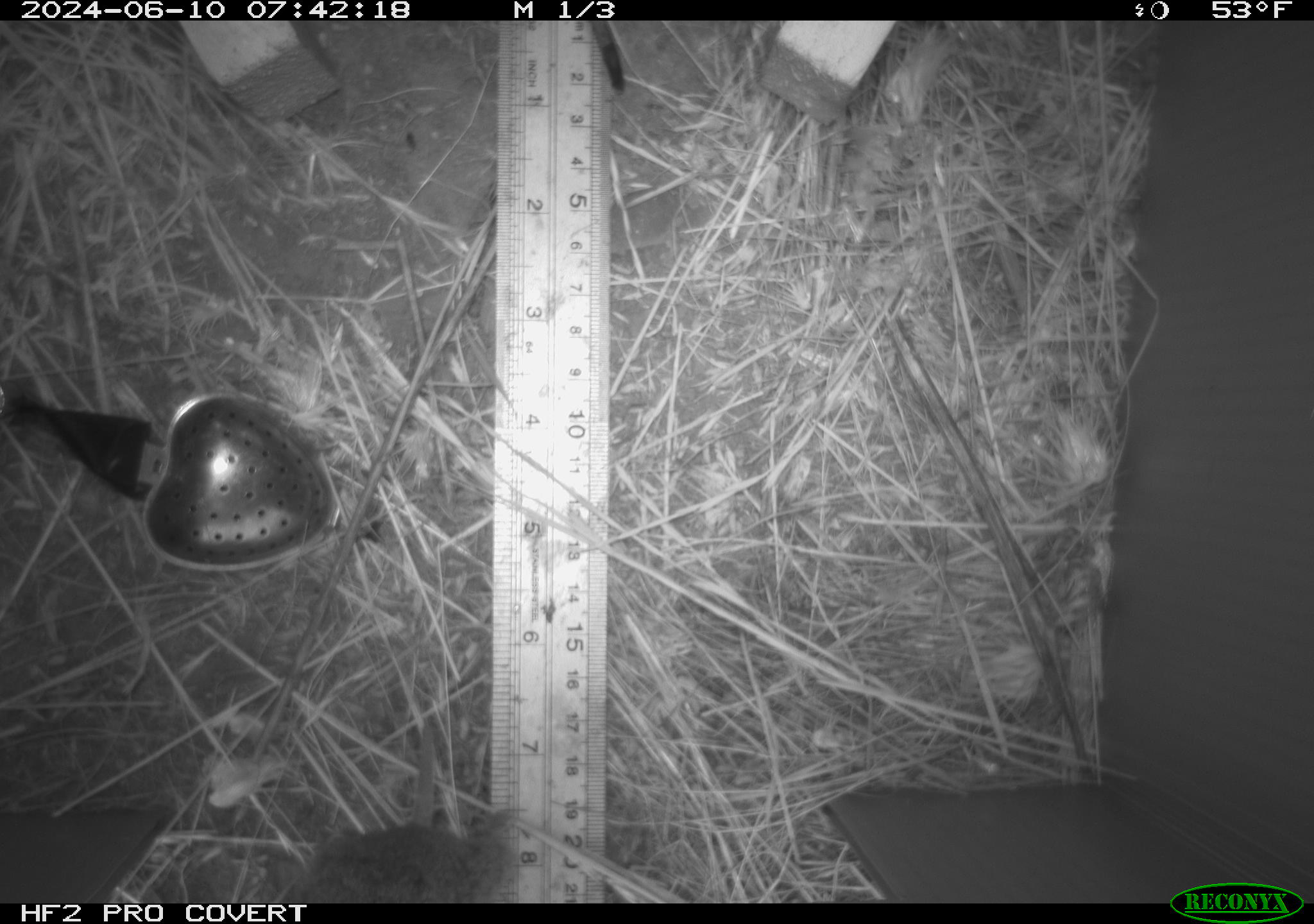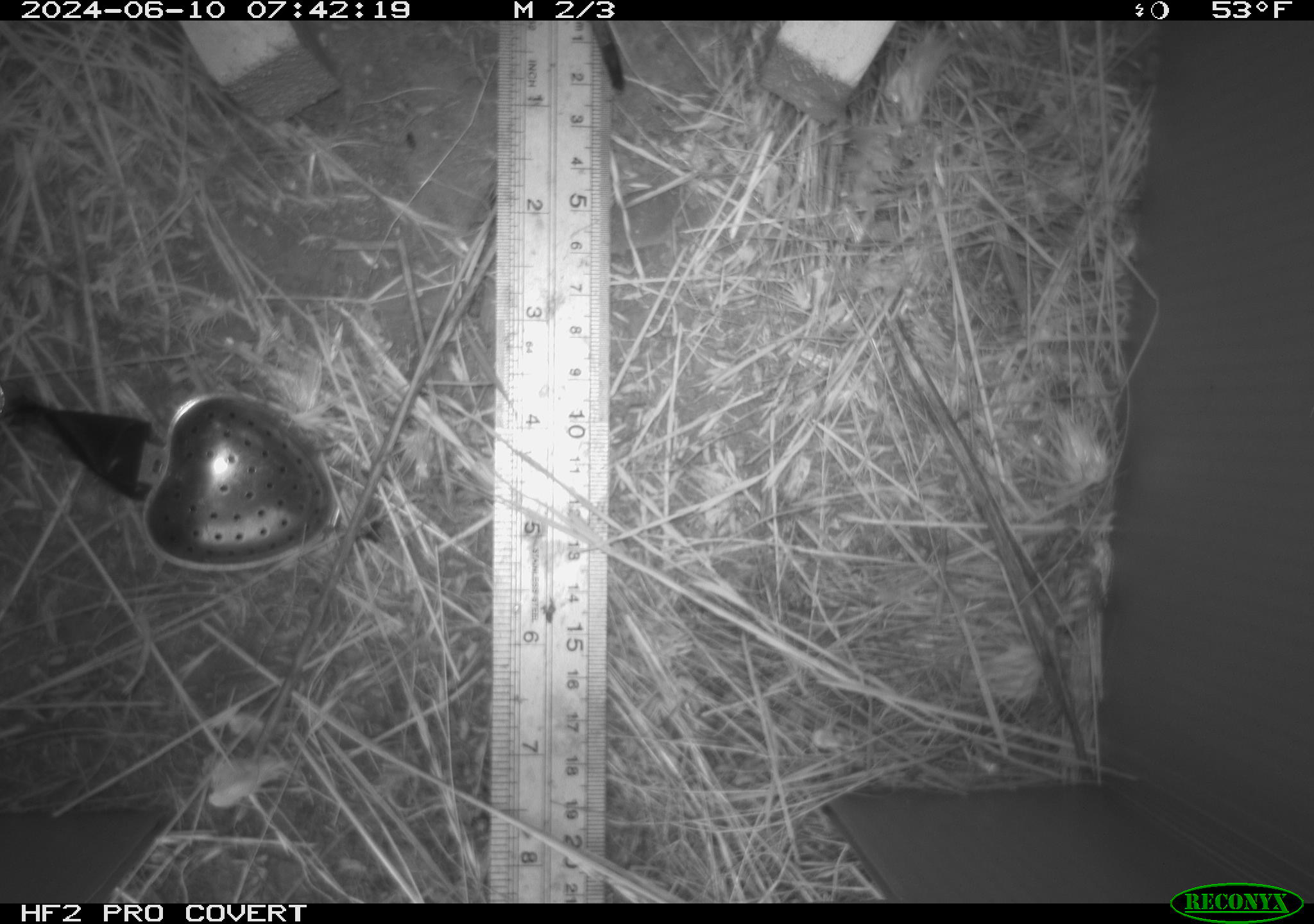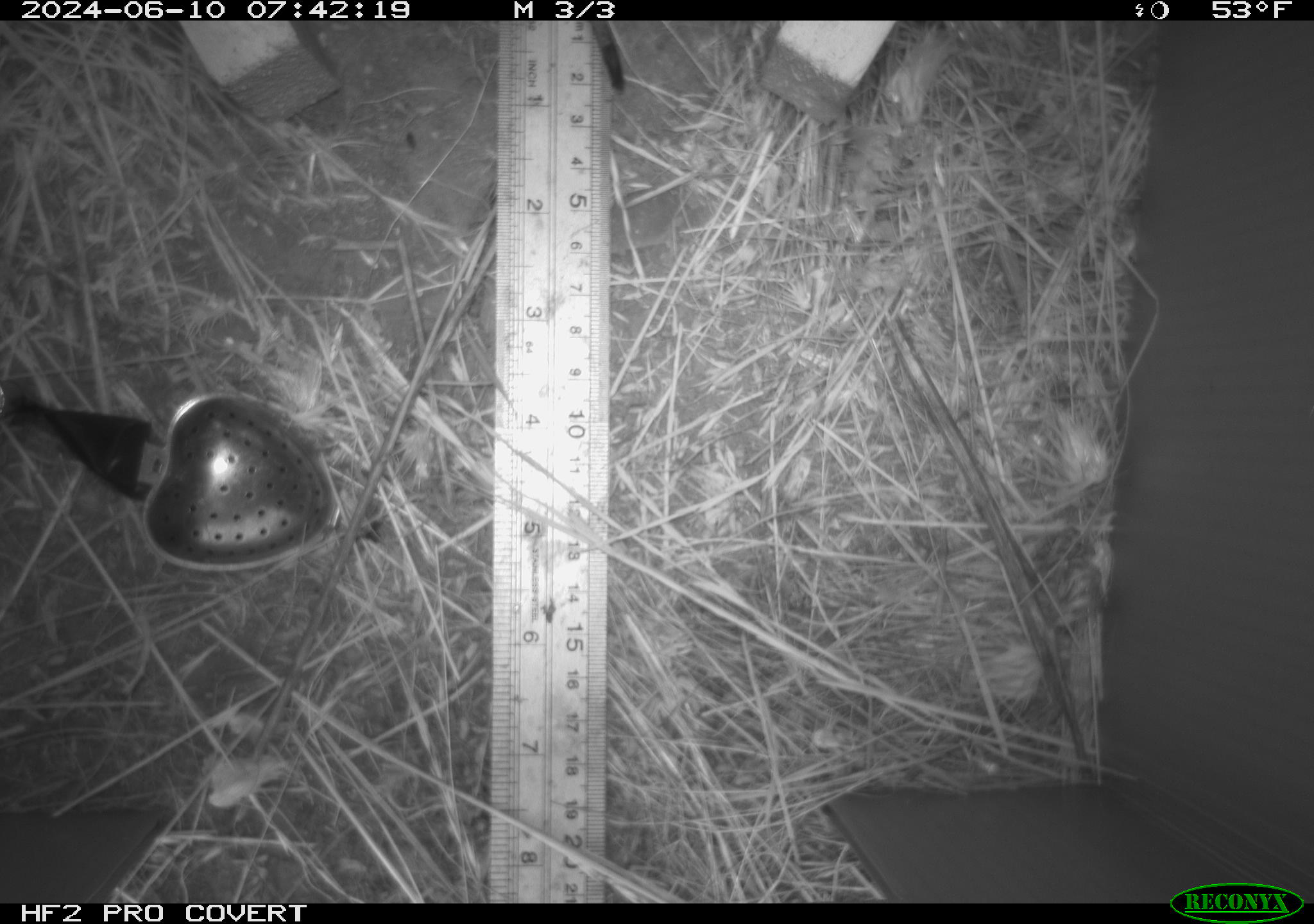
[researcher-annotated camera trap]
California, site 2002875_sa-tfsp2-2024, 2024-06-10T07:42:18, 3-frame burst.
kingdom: Animalia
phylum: Chordata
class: Mammalia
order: Rodentia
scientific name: Rodentia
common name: rodent